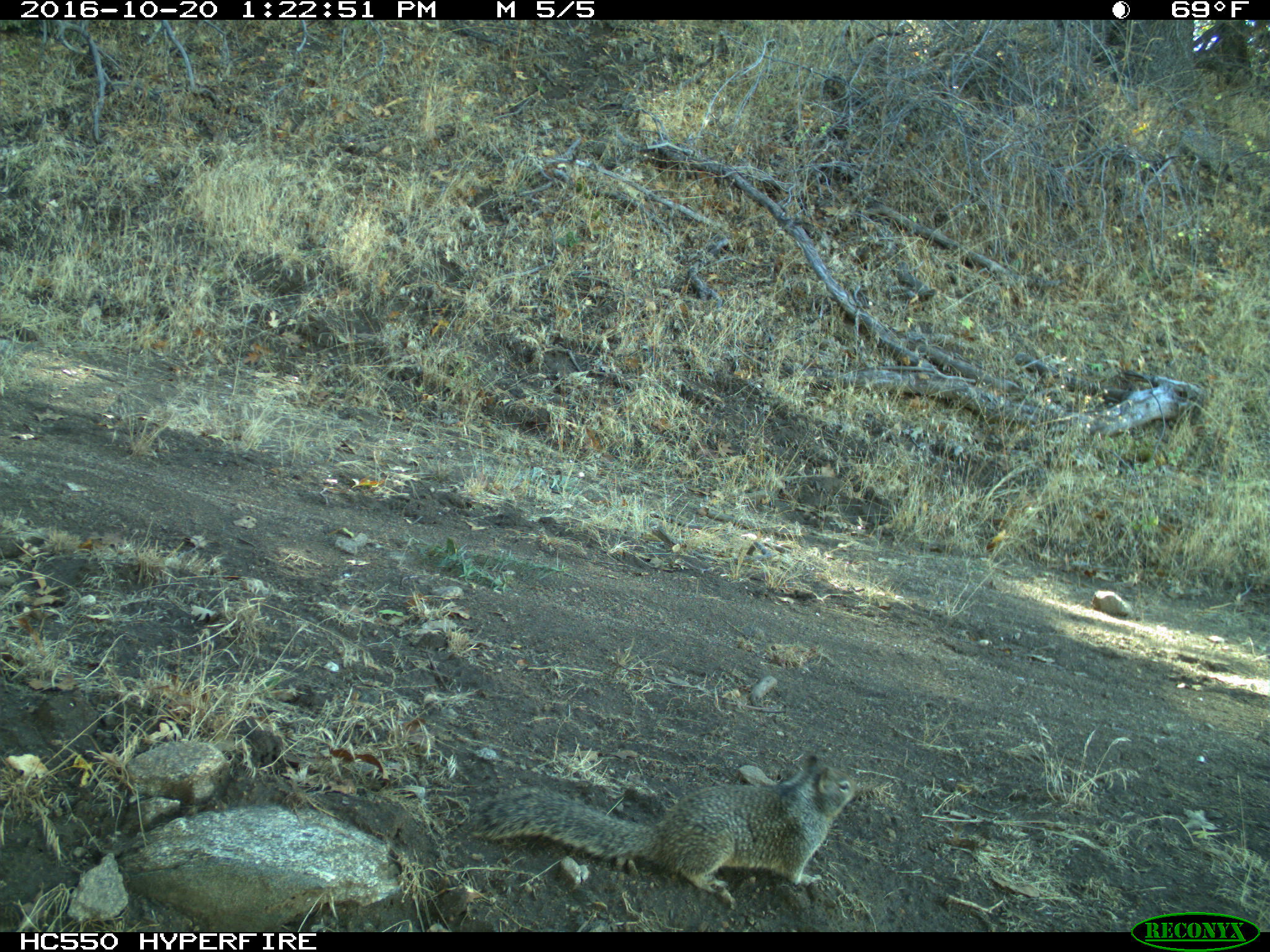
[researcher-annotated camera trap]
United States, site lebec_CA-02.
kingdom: Animalia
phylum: Chordata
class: Mammalia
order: Rodentia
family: Sciuridae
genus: Otospermophilus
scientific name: Otospermophilus beecheyi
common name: california ground squirrel